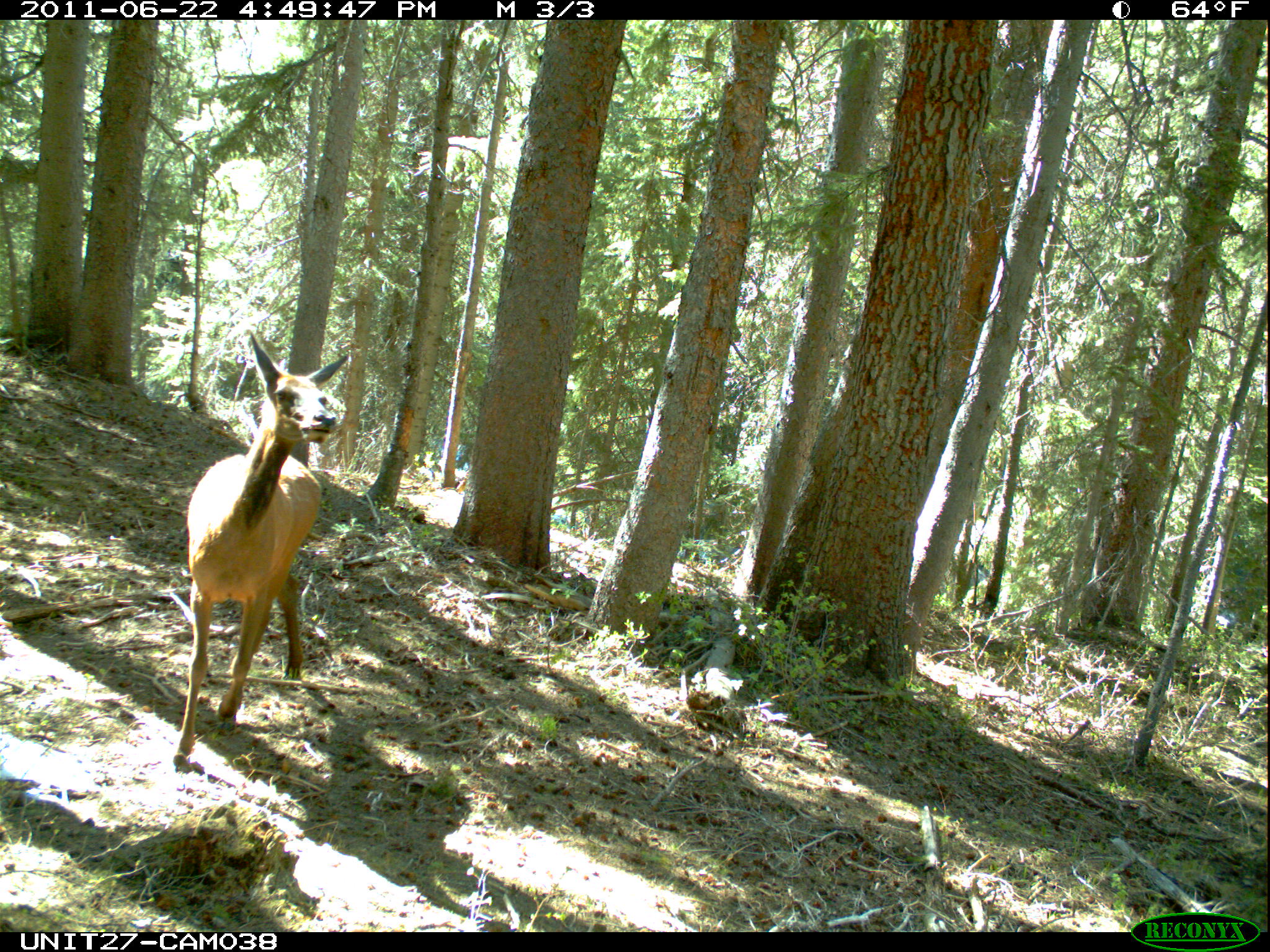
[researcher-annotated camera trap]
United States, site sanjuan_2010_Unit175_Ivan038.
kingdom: Animalia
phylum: Chordata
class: Mammalia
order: Artiodactyla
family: Cervidae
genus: Cervus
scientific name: Cervus elaphus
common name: red deer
Cervus elaphus (red deer).